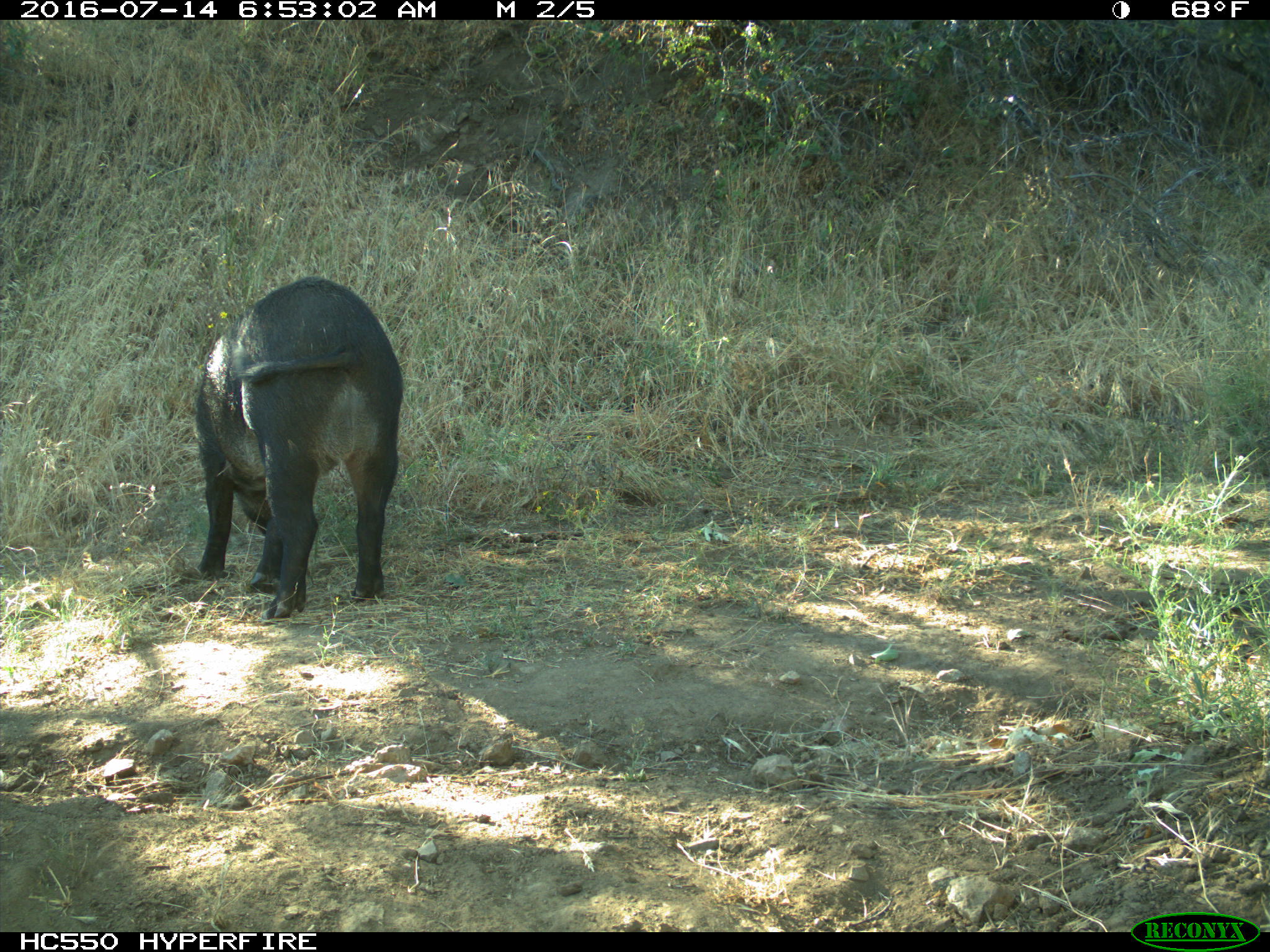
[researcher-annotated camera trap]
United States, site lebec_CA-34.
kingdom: Animalia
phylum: Chordata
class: Mammalia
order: Artiodactyla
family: Suidae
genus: Sus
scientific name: Sus scrofa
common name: wild boar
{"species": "Sus scrofa (wild boar)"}